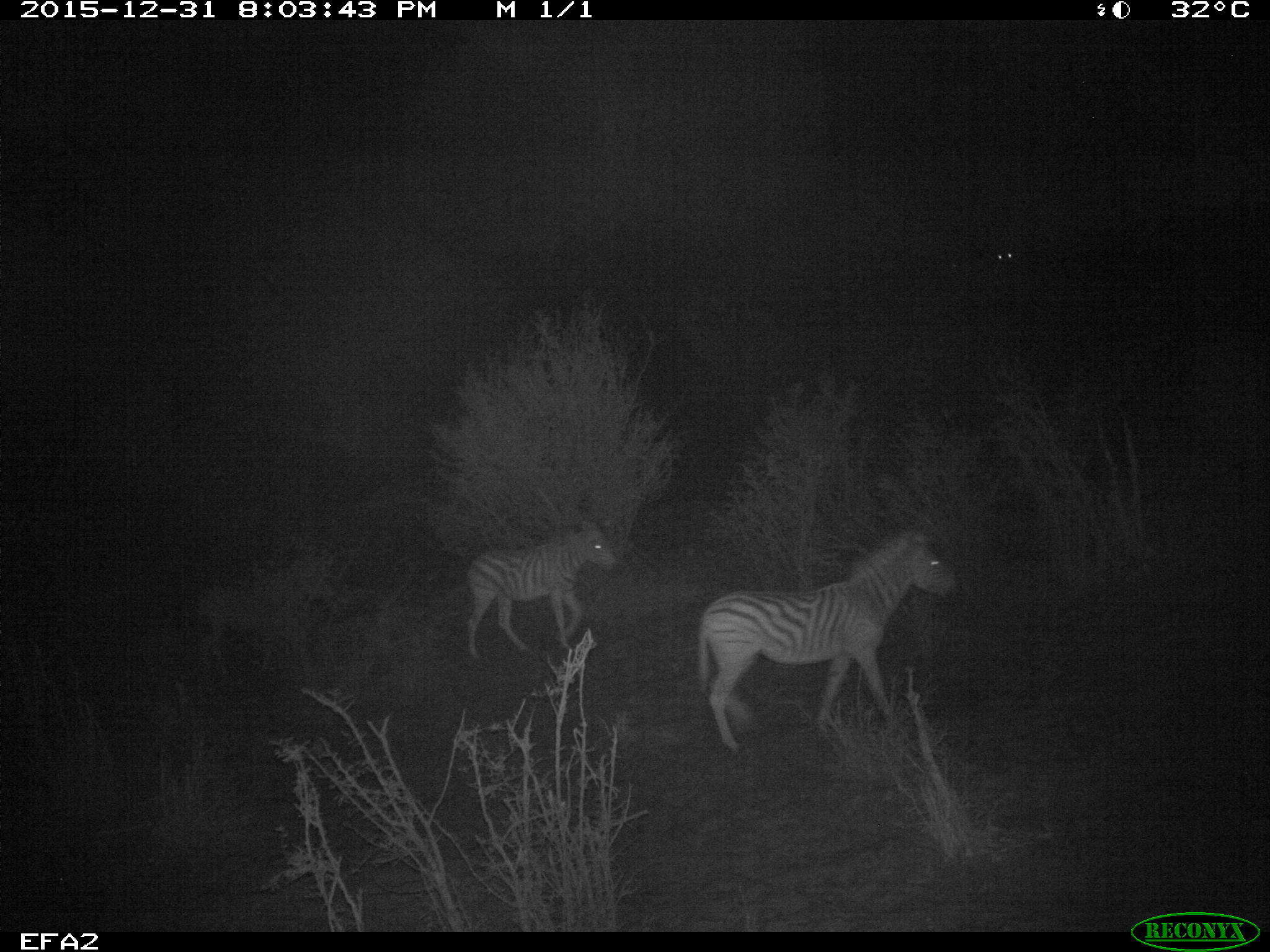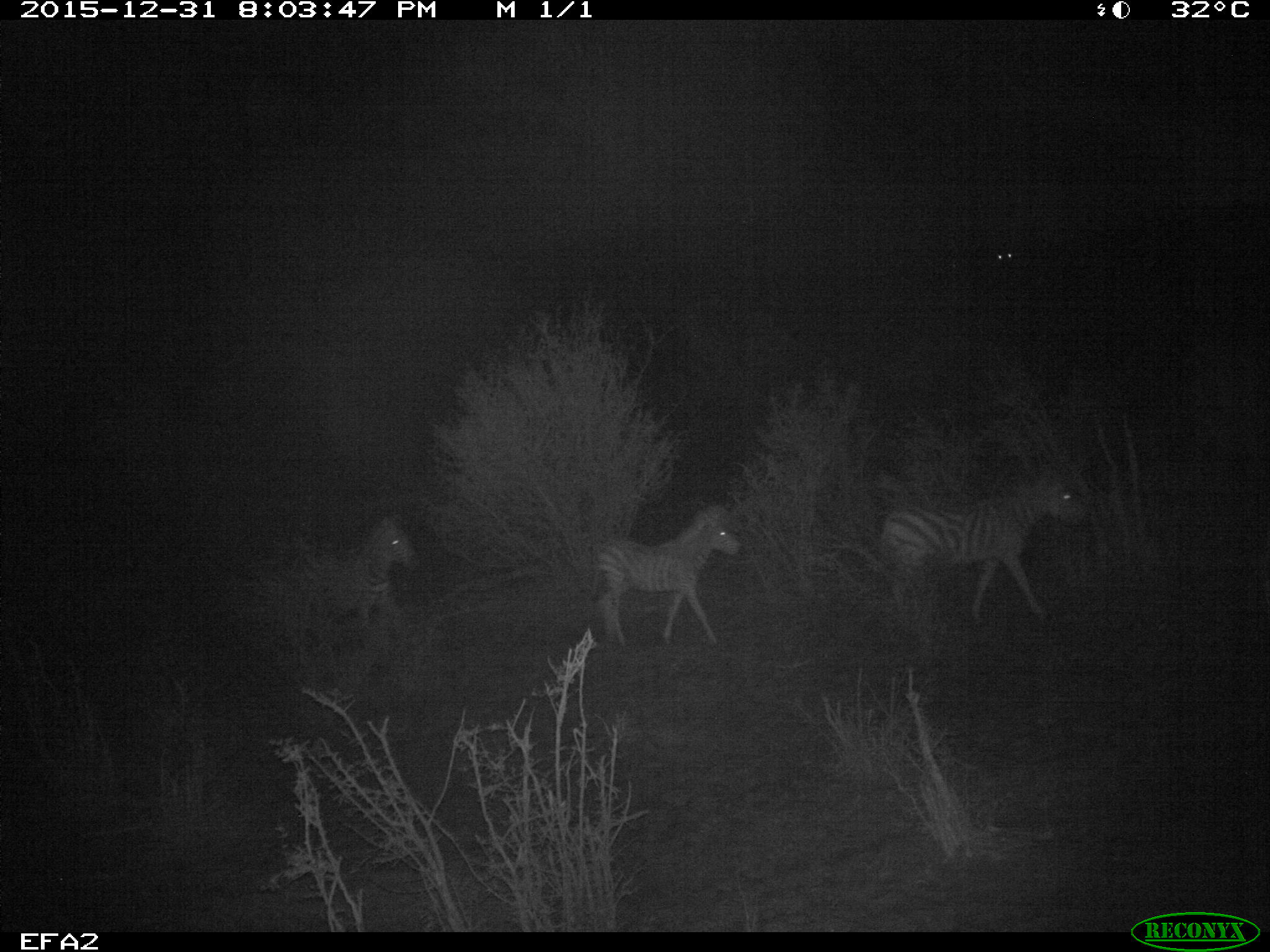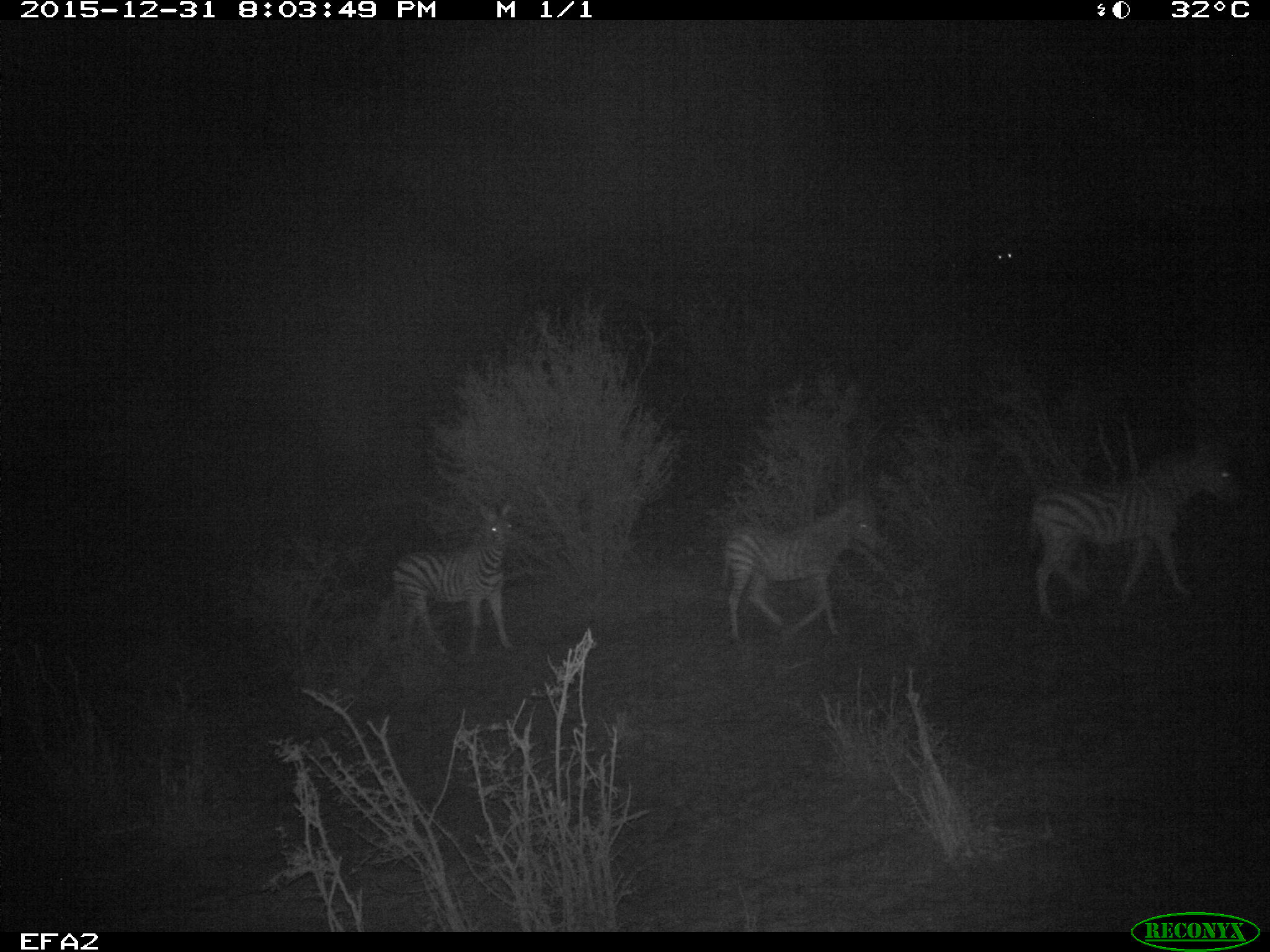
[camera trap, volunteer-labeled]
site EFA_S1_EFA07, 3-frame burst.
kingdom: Animalia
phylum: Chordata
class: Mammalia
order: Perissodactyla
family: Equidae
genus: Equus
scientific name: Equus quagga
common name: plains zebra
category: zebraplains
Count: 4.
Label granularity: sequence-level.